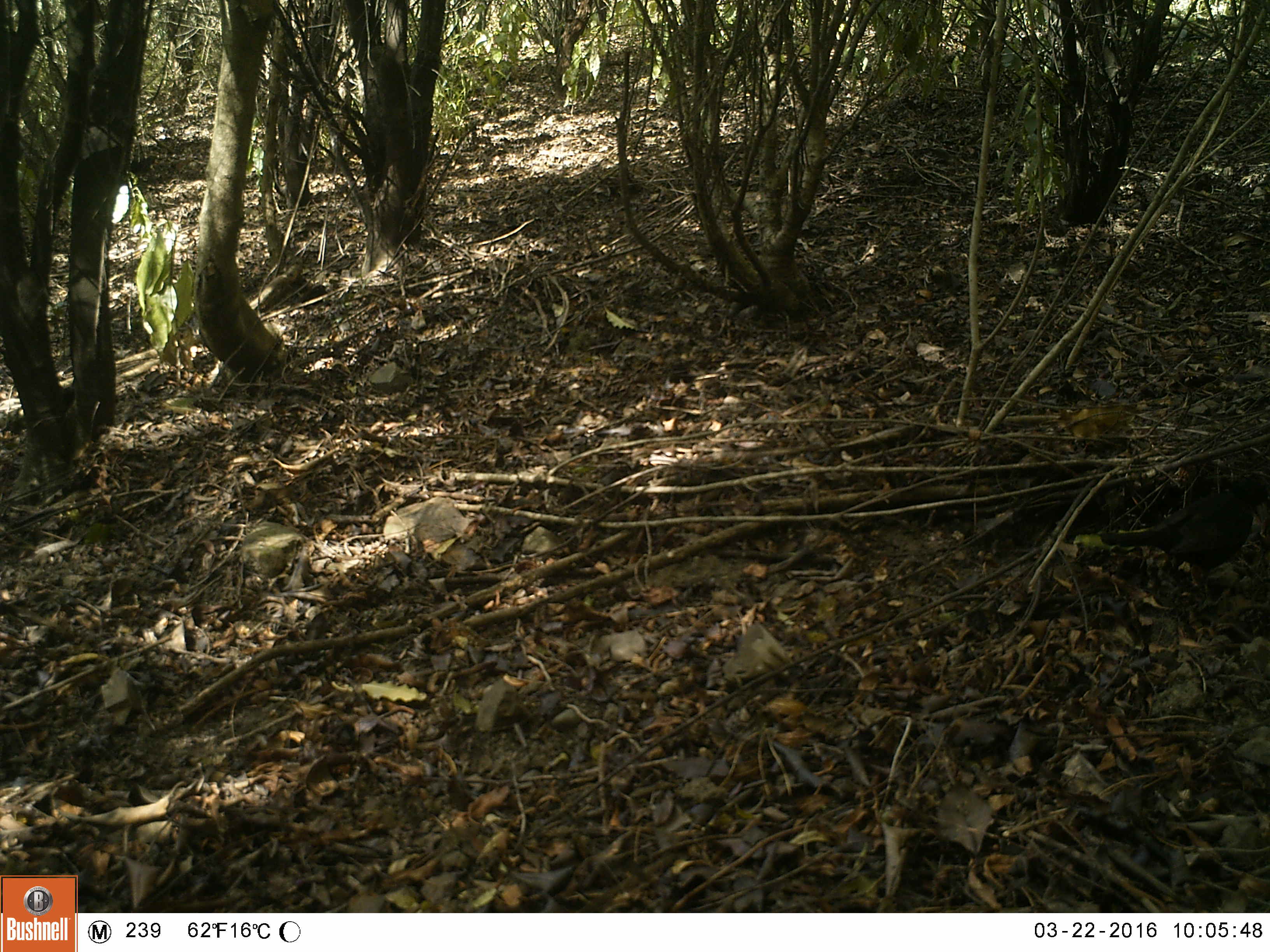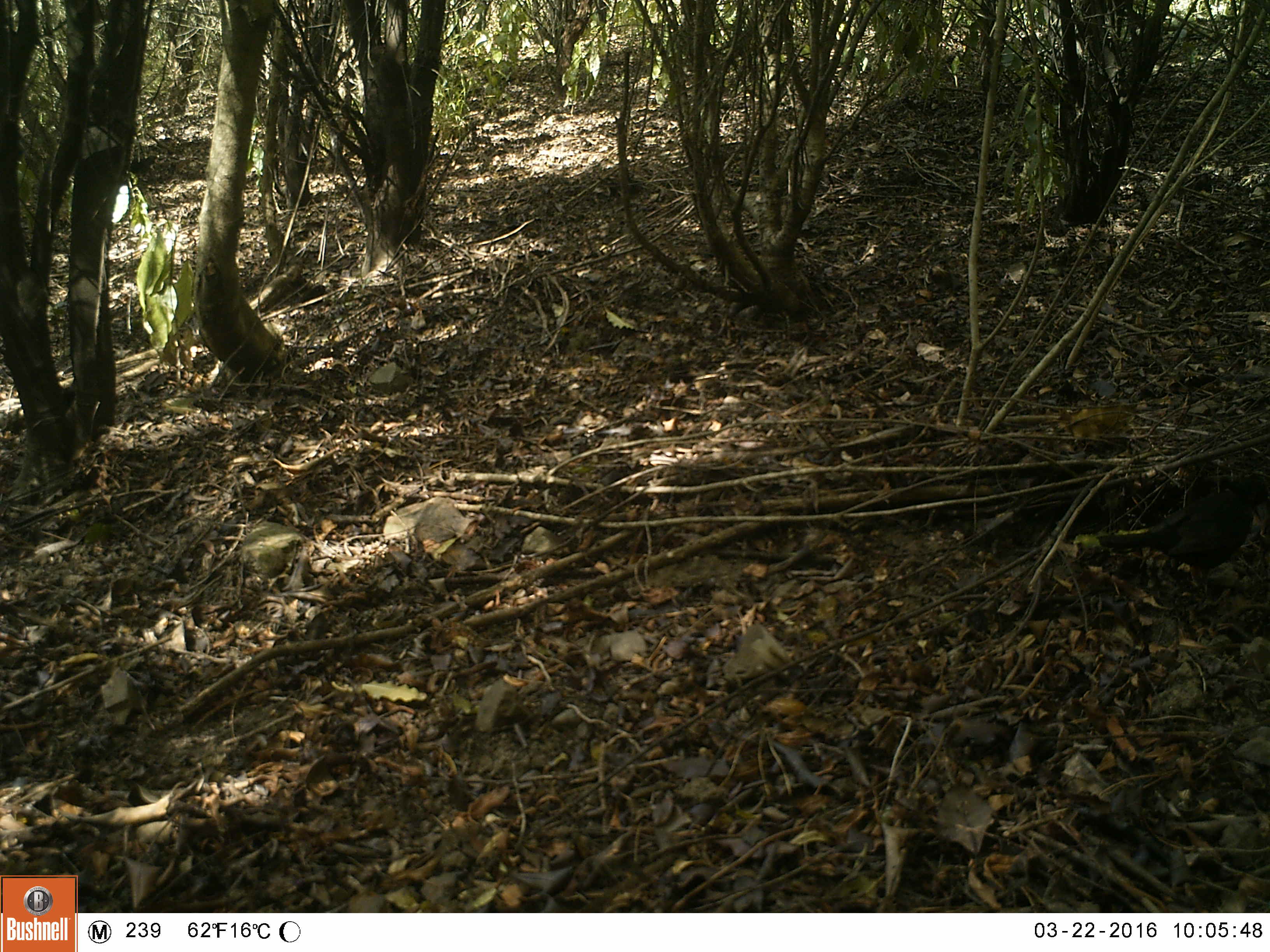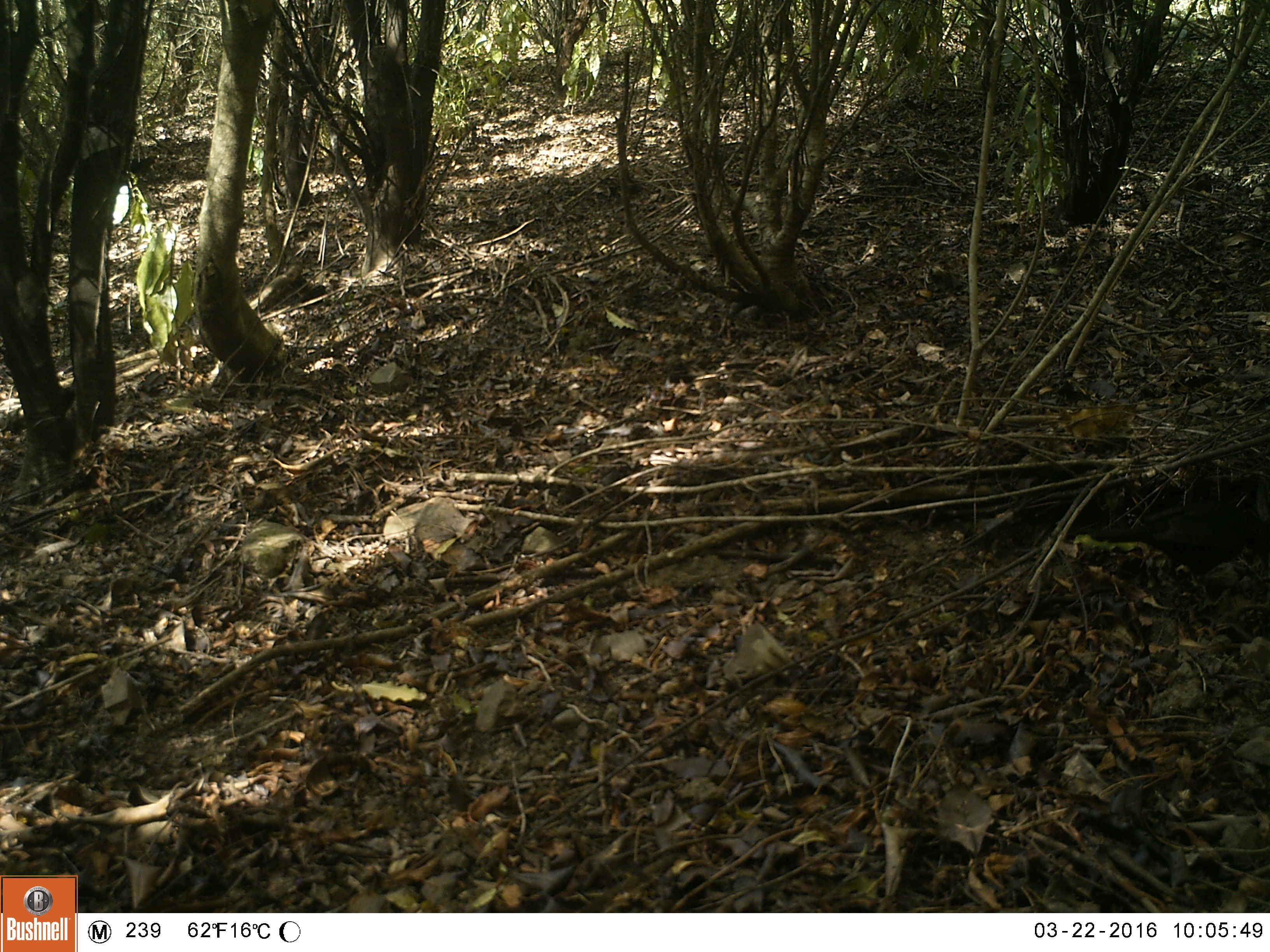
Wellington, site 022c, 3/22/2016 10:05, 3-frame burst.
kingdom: Animalia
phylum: Chordata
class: Aves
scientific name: Aves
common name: bird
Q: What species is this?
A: Bird (Aves).